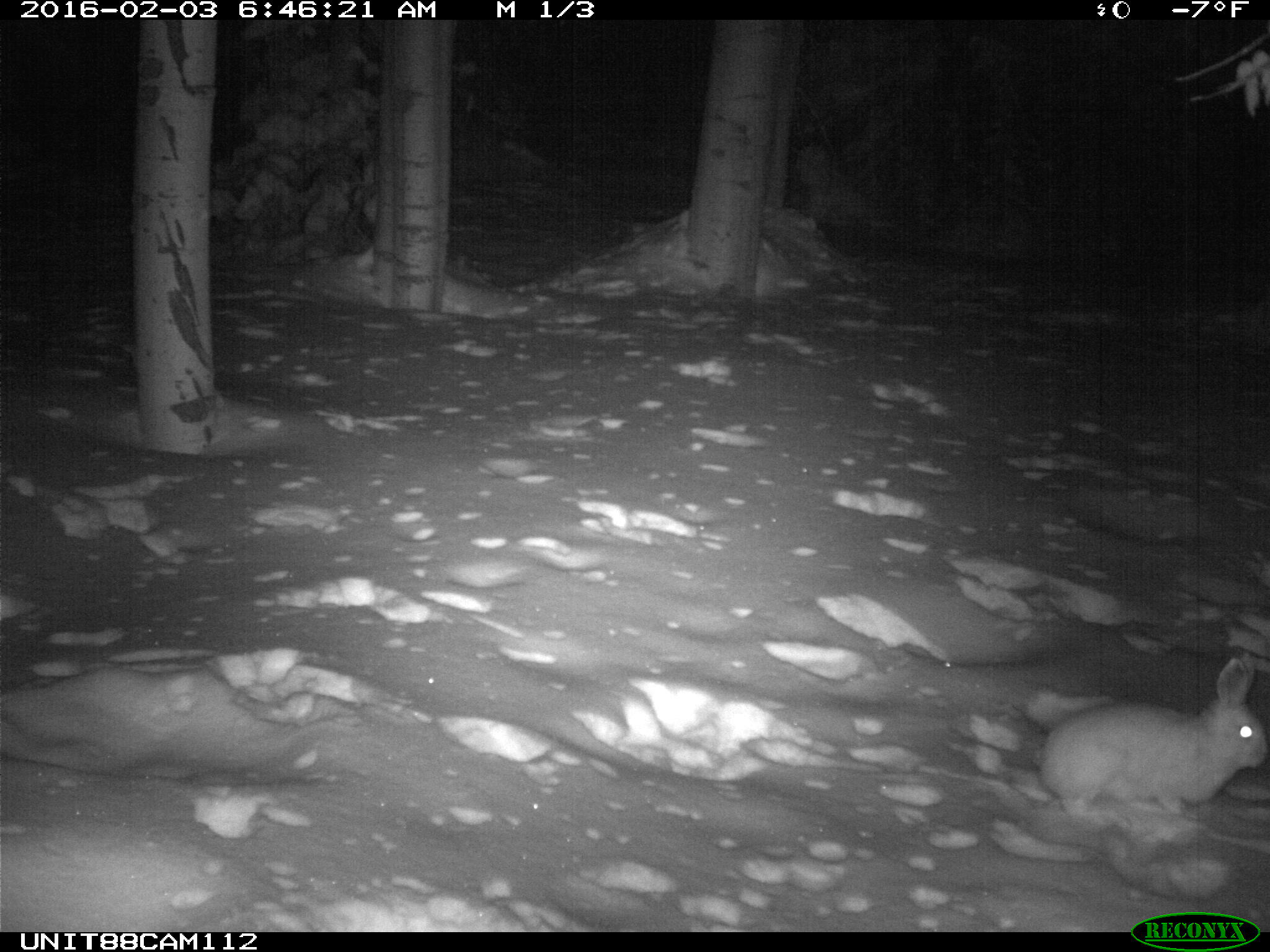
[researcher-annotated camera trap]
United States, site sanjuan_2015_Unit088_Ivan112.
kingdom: Animalia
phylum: Chordata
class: Mammalia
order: Lagomorpha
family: Leporidae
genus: Lepus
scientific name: Lepus americanus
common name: snowshoe hare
Lepus americanus (snowshoe hare).